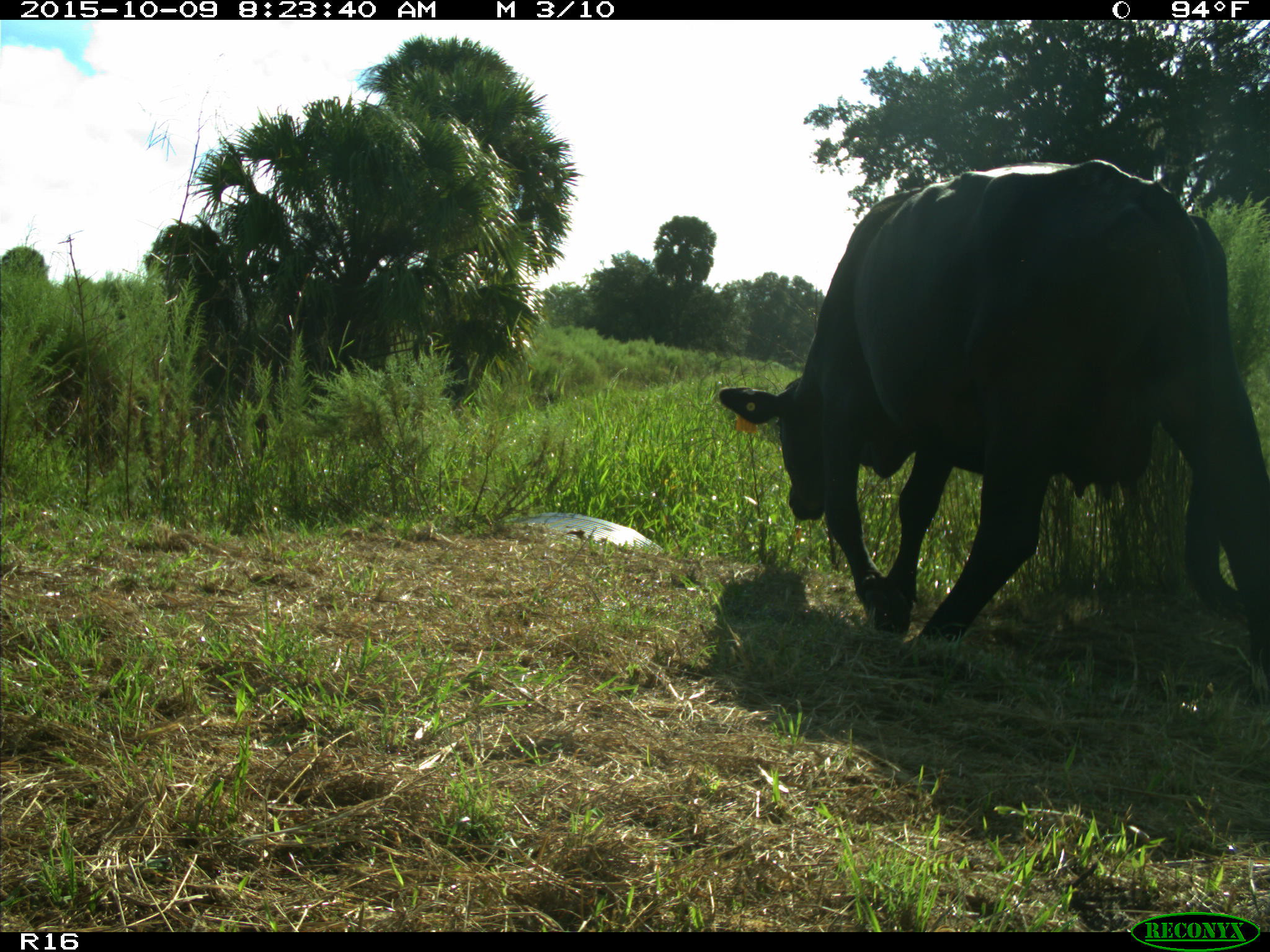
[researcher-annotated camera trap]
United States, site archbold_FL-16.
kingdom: Animalia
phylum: Chordata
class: Mammalia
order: Artiodactyla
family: Bovidae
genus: Bos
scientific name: Bos taurus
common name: domestic cow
Bos taurus (domestic cow).